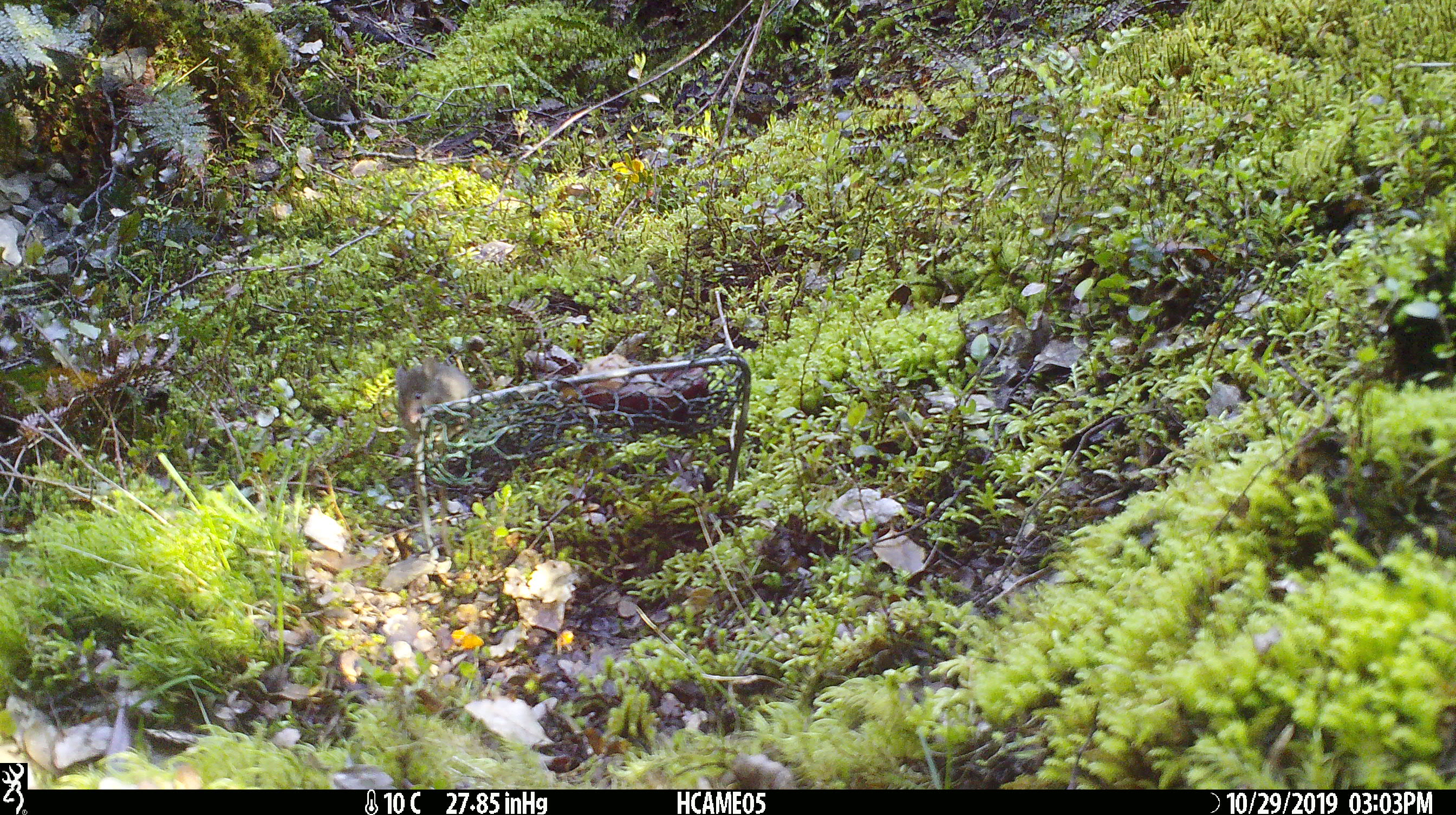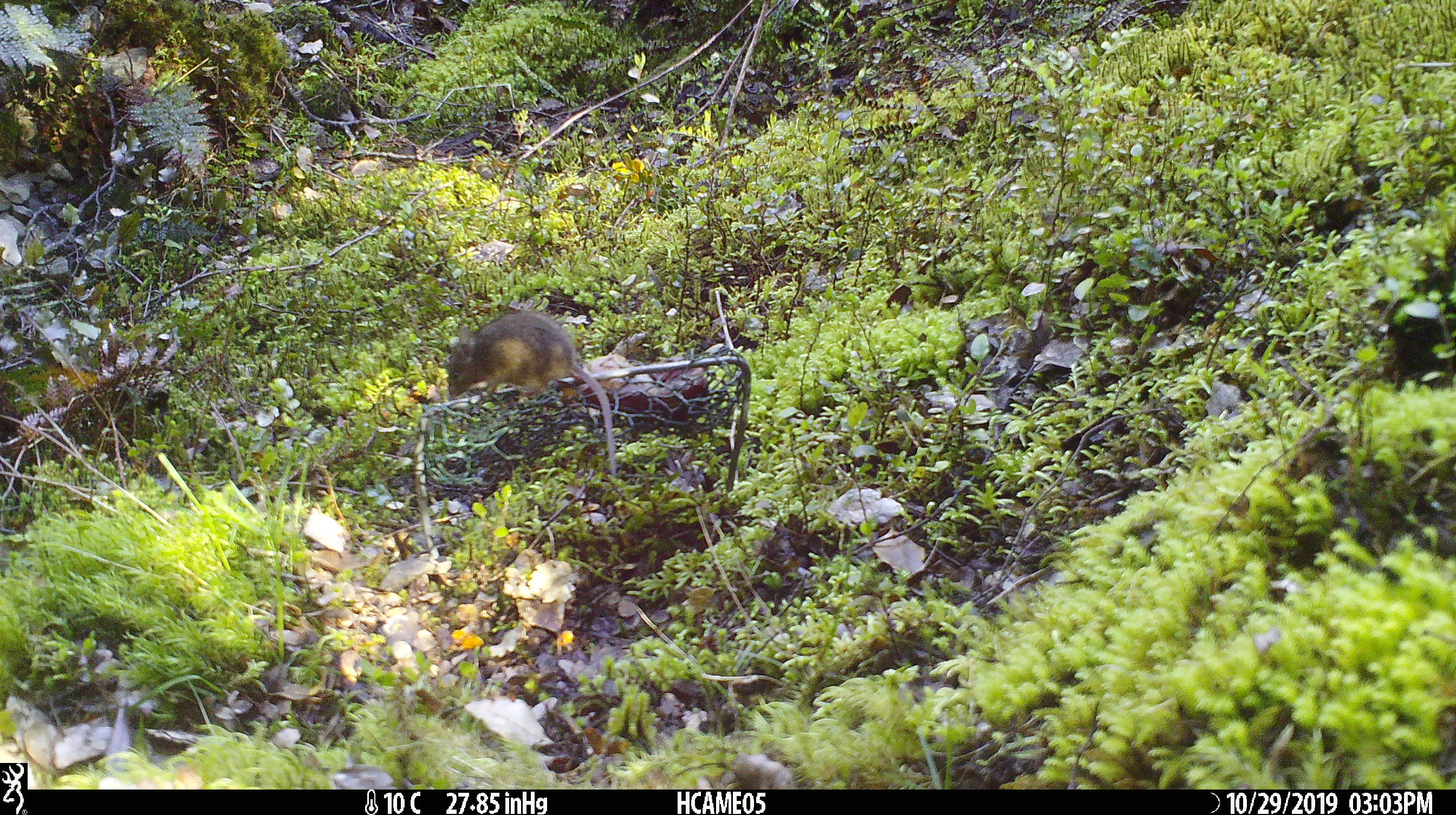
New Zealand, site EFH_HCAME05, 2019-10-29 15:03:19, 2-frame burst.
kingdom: Animalia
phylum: Chordata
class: Mammalia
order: Rodentia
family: Muridae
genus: Mus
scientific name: Mus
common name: mouse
Mouse (Mus).